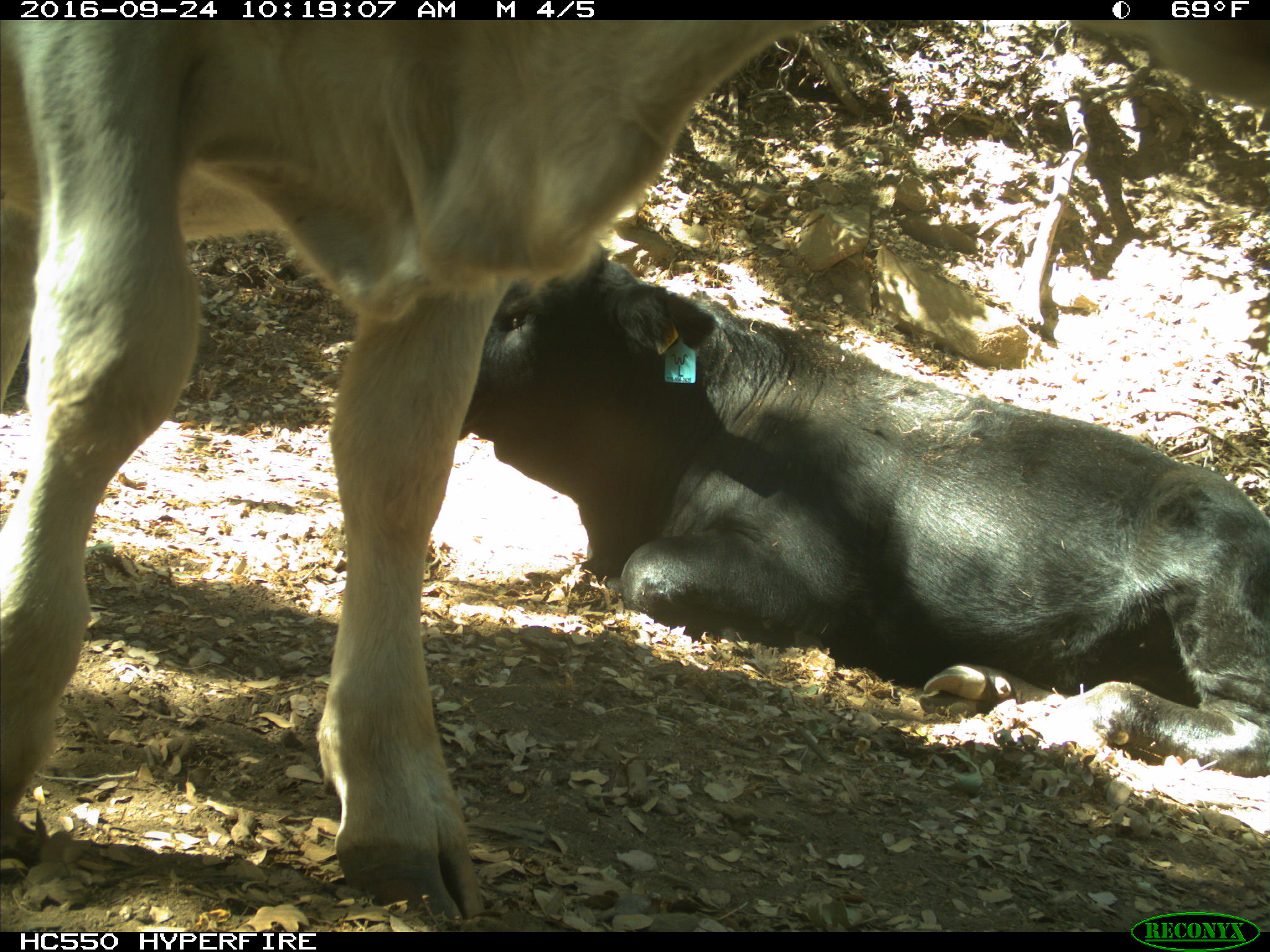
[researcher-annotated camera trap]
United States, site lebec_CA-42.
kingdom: Animalia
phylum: Chordata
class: Mammalia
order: Artiodactyla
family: Bovidae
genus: Bos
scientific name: Bos taurus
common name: domestic cow